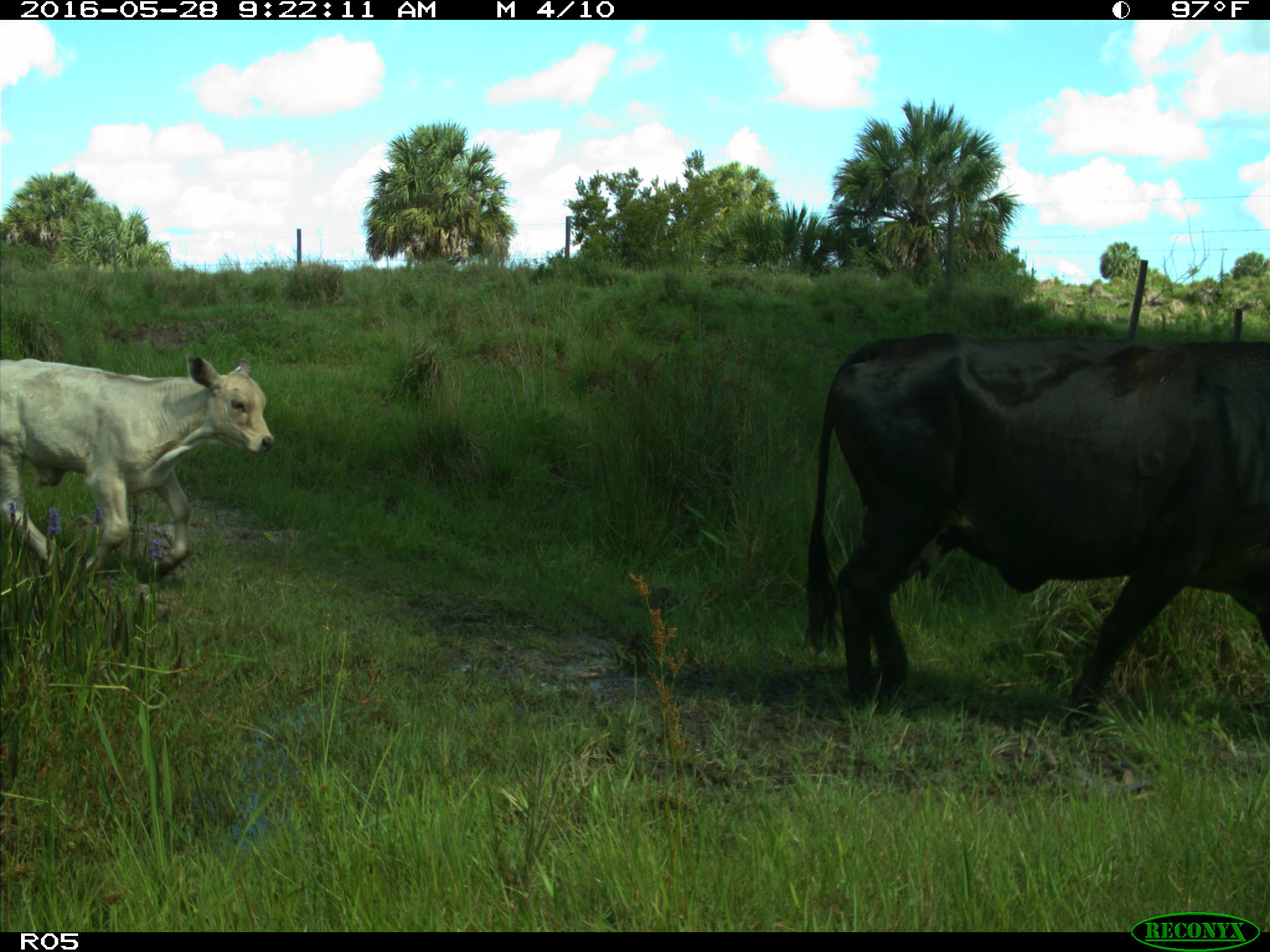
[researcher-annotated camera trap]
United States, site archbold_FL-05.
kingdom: Animalia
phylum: Chordata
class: Mammalia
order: Artiodactyla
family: Bovidae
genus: Bos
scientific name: Bos taurus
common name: domestic cow